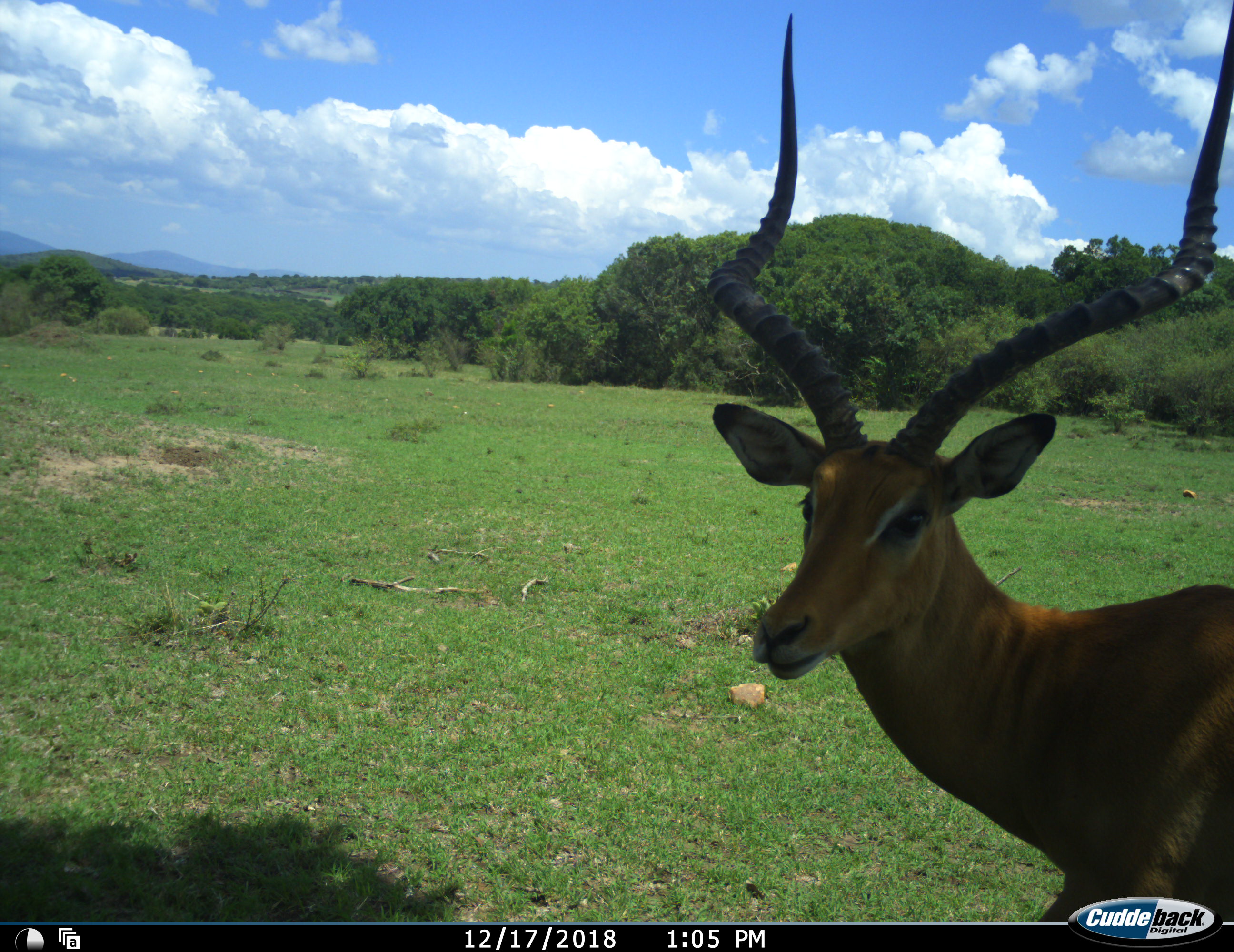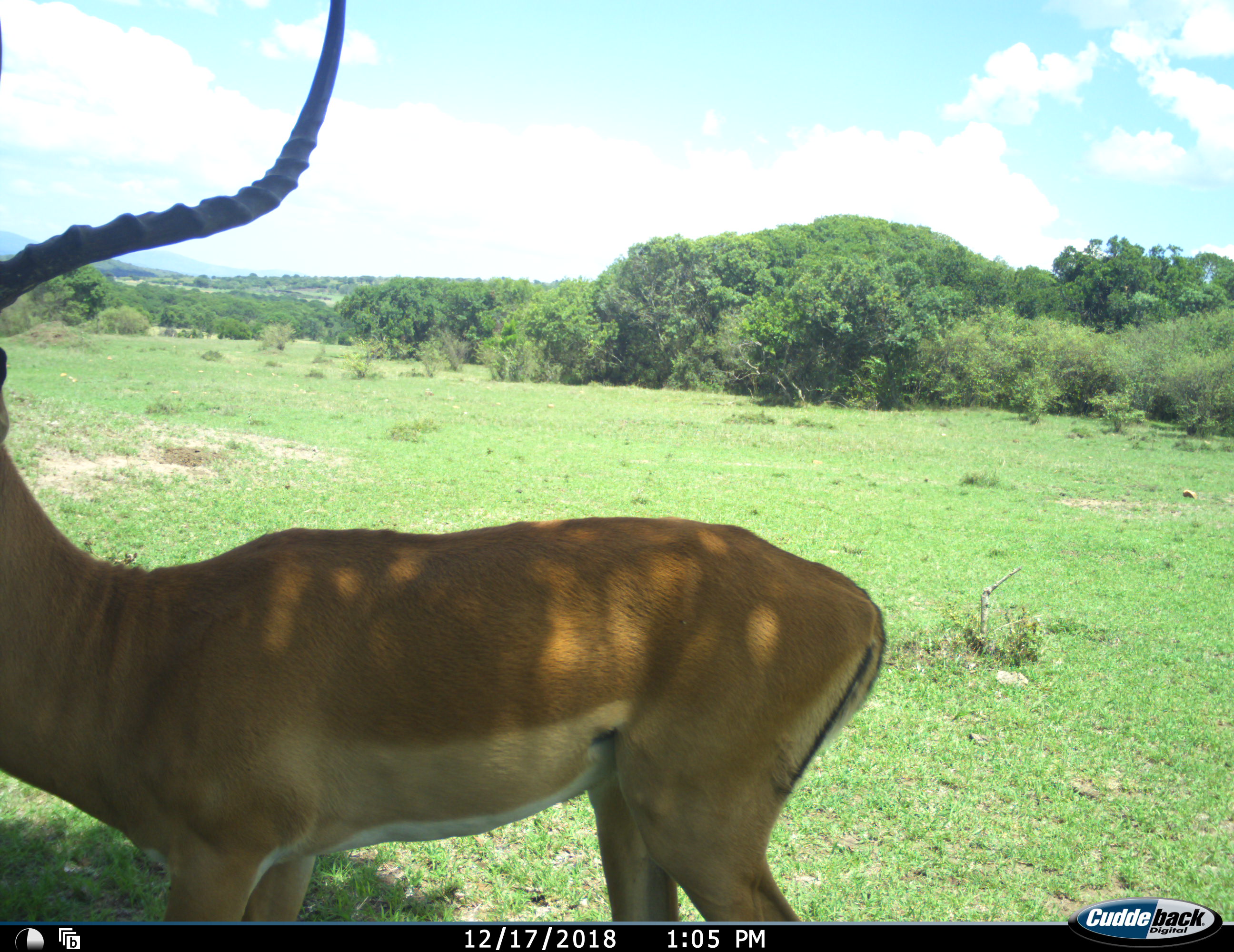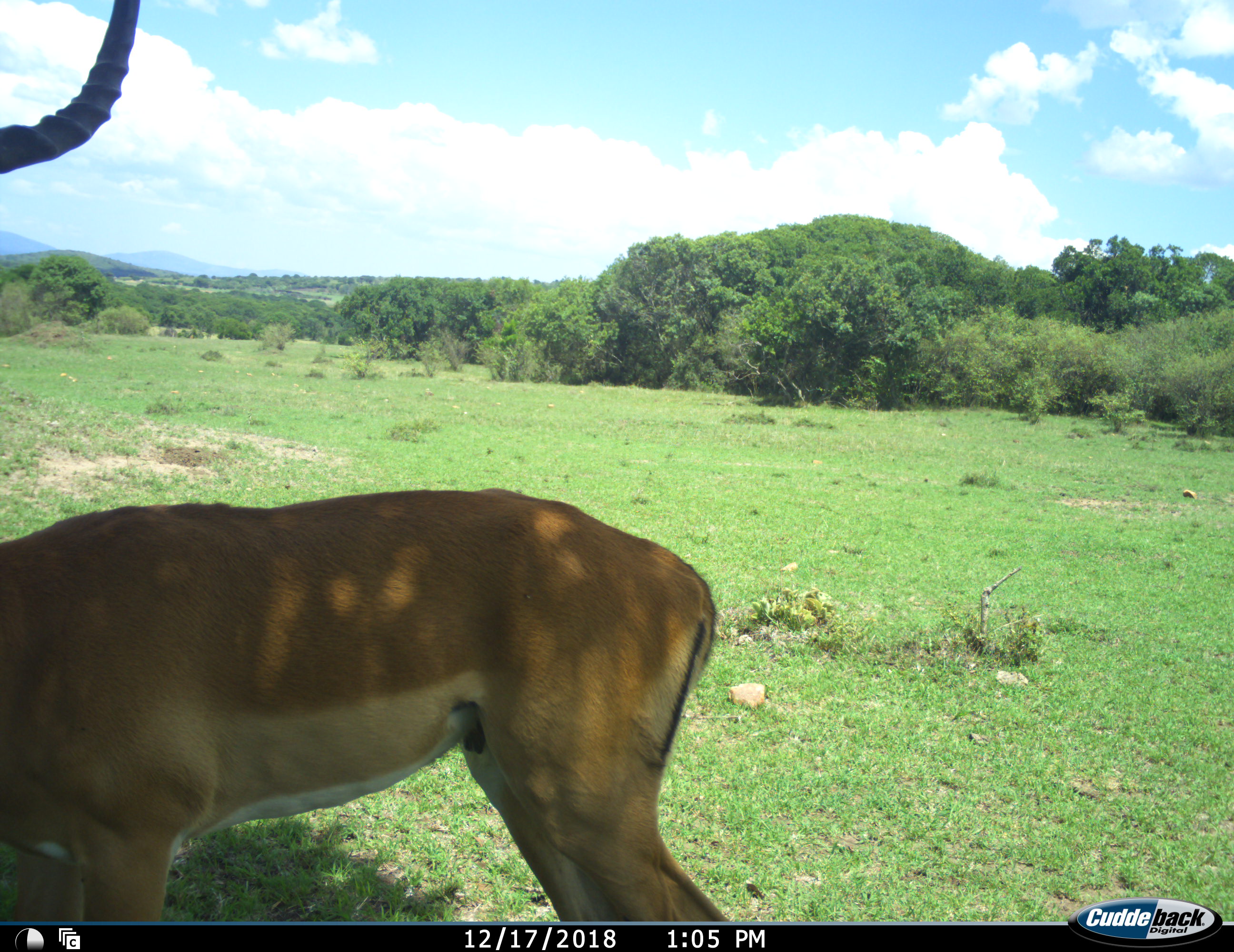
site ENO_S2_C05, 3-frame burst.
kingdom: Animalia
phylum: Chordata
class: Mammalia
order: Artiodactyla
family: Bovidae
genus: Aepyceros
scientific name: Aepyceros melampus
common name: impala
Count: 1.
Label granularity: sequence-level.